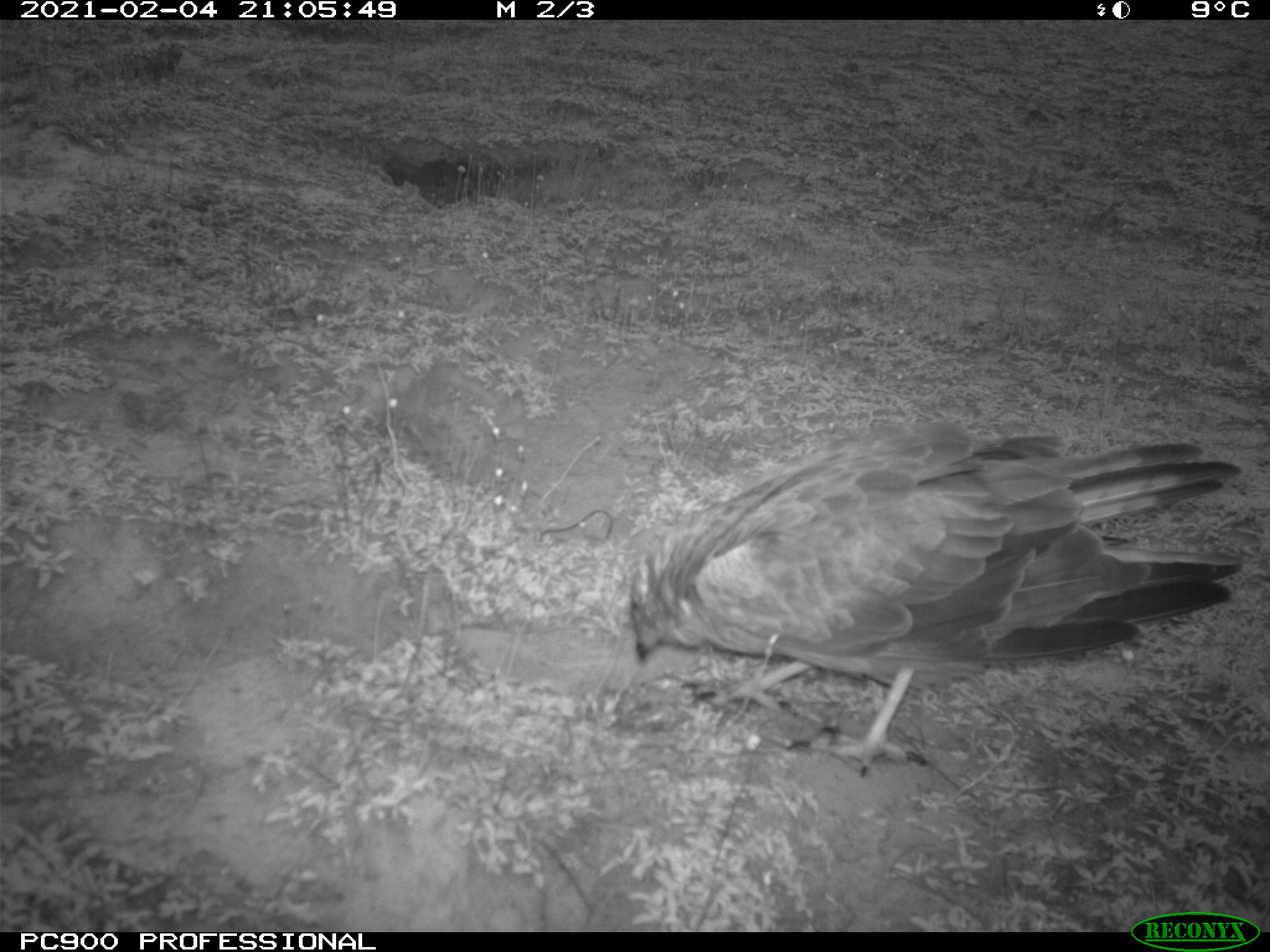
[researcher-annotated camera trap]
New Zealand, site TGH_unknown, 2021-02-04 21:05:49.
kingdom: Animalia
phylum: Chordata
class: Aves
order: Accipitriformes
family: Accipitridae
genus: Circus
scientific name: Circus approximans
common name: swamp harrier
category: harrier